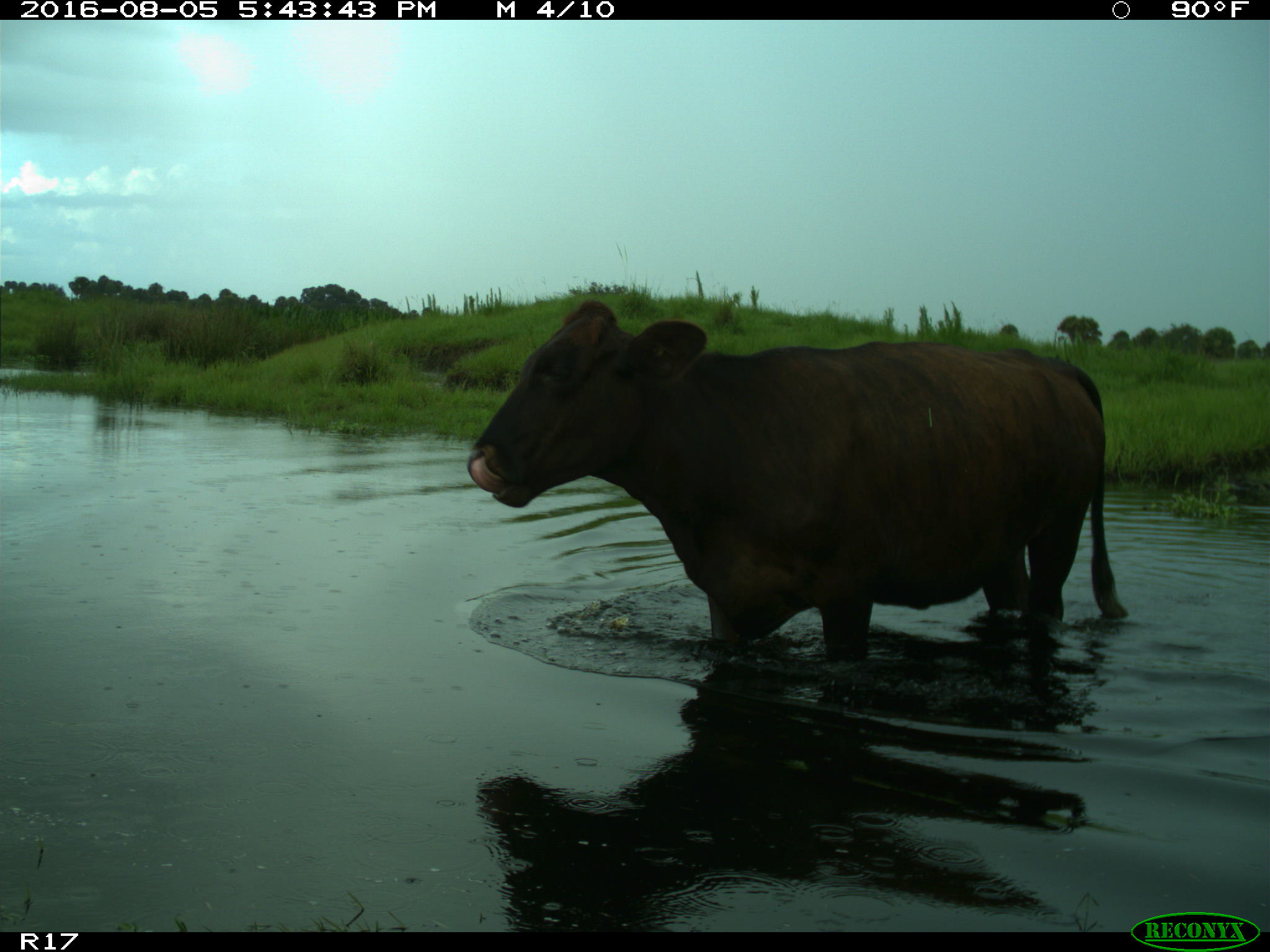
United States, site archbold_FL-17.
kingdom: Animalia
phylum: Chordata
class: Mammalia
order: Artiodactyla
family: Bovidae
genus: Bos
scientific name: Bos taurus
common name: domestic cow